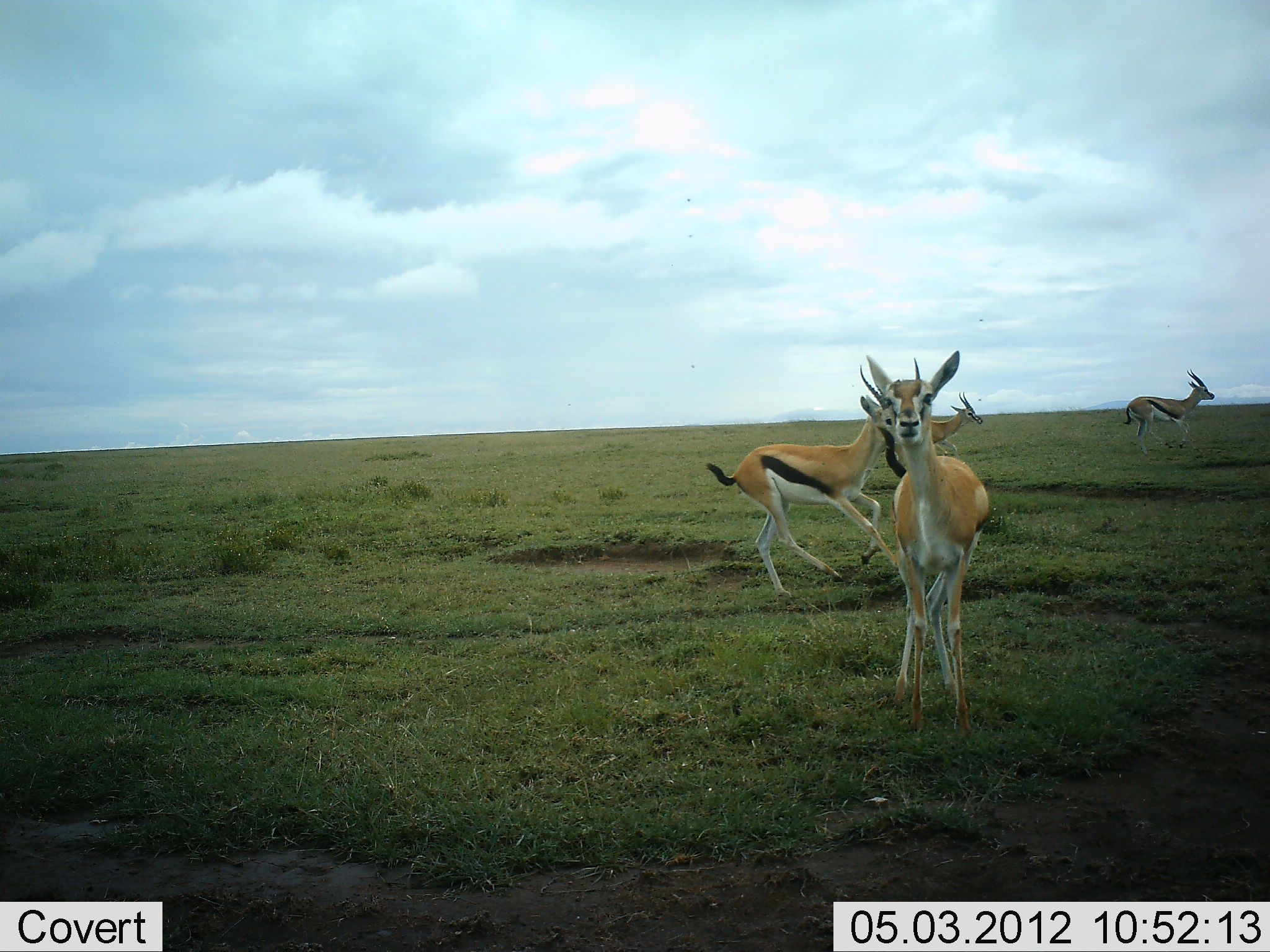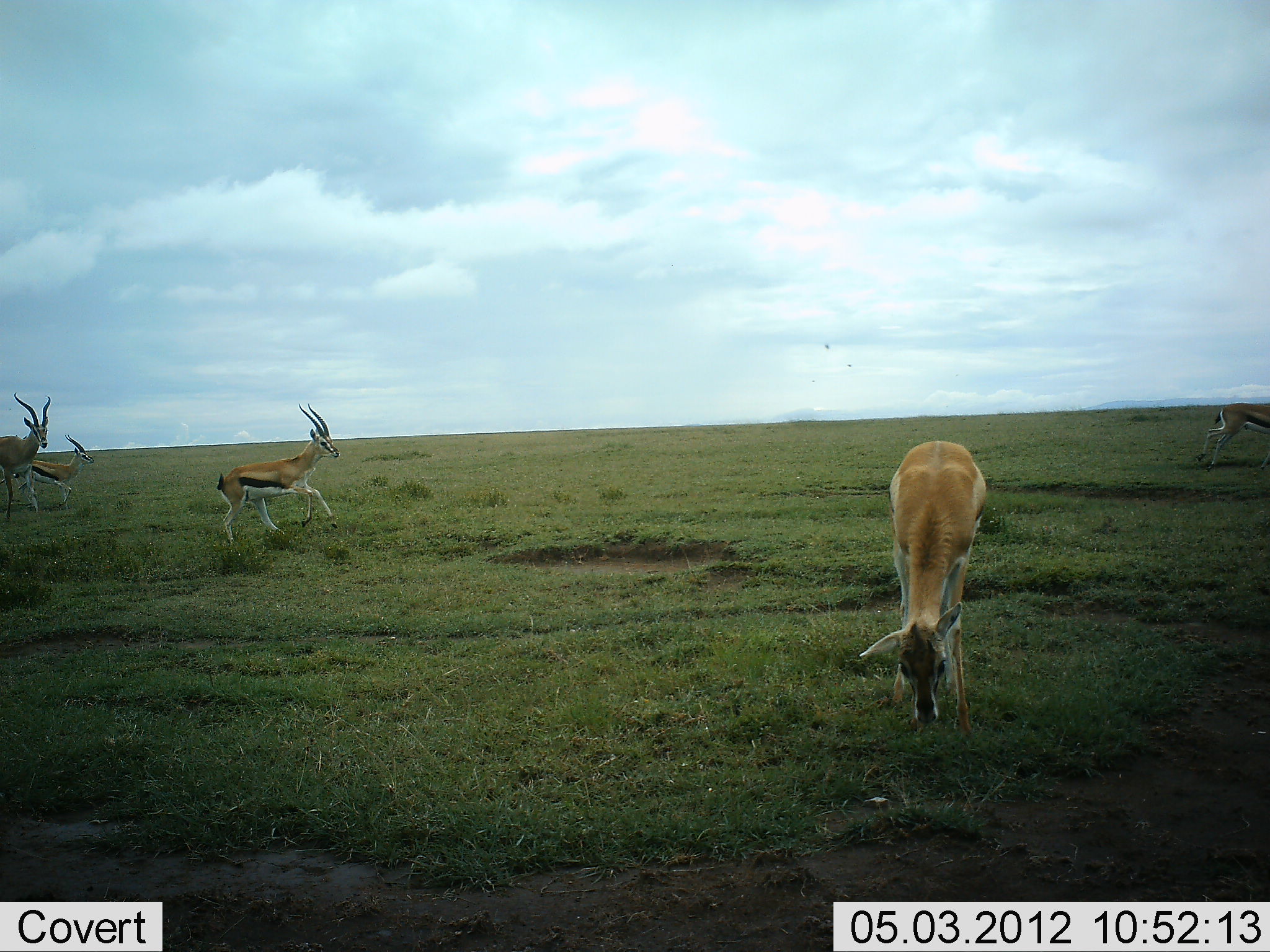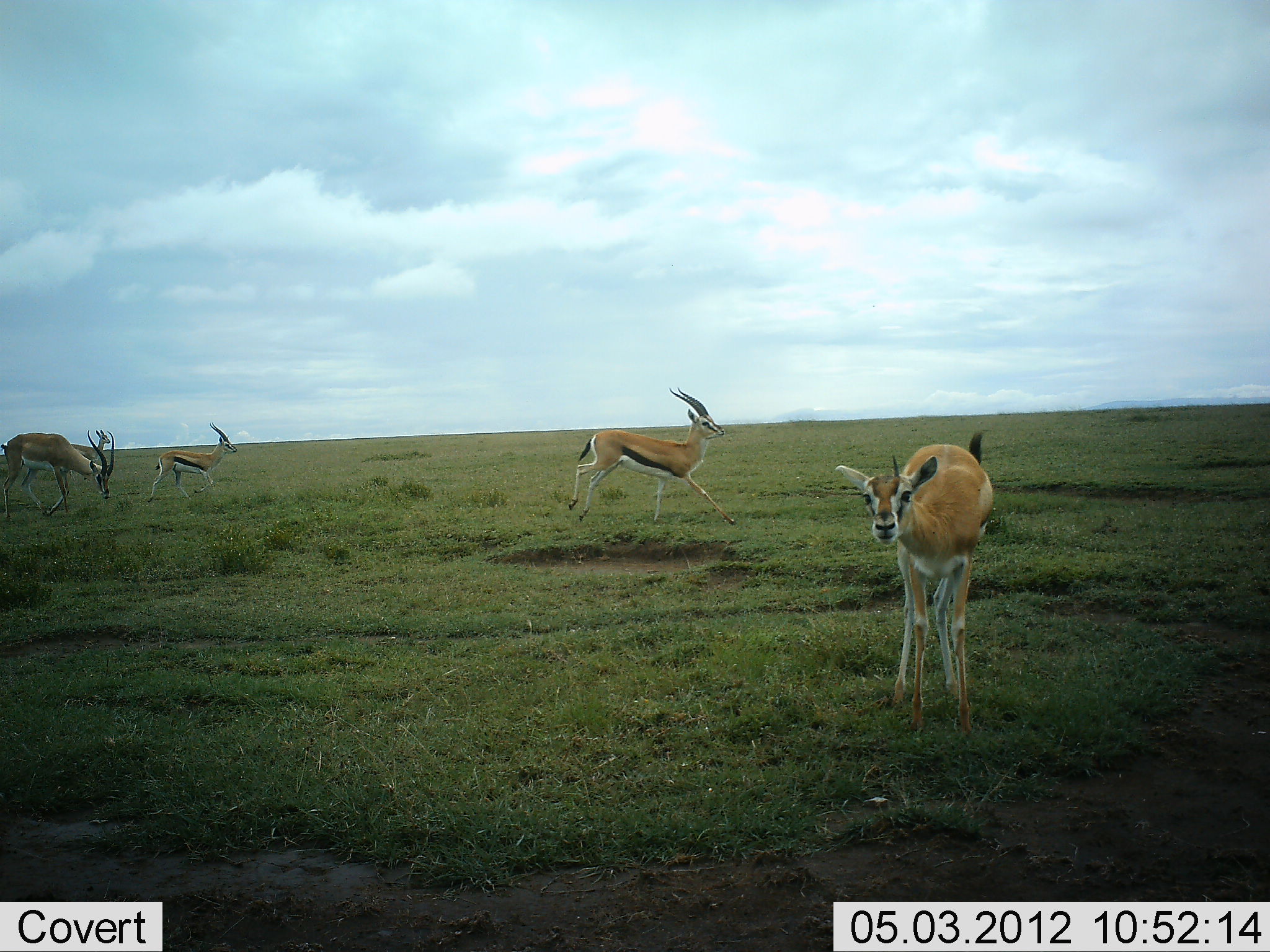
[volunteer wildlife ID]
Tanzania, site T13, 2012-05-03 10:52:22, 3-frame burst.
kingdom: Animalia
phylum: Chordata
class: Mammalia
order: Artiodactyla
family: Bovidae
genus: Eudorcas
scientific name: Eudorcas thomsonii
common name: thomson's gazelle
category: gazellethomsons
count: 6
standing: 43%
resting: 0%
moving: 100%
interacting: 0%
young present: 21%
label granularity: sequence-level